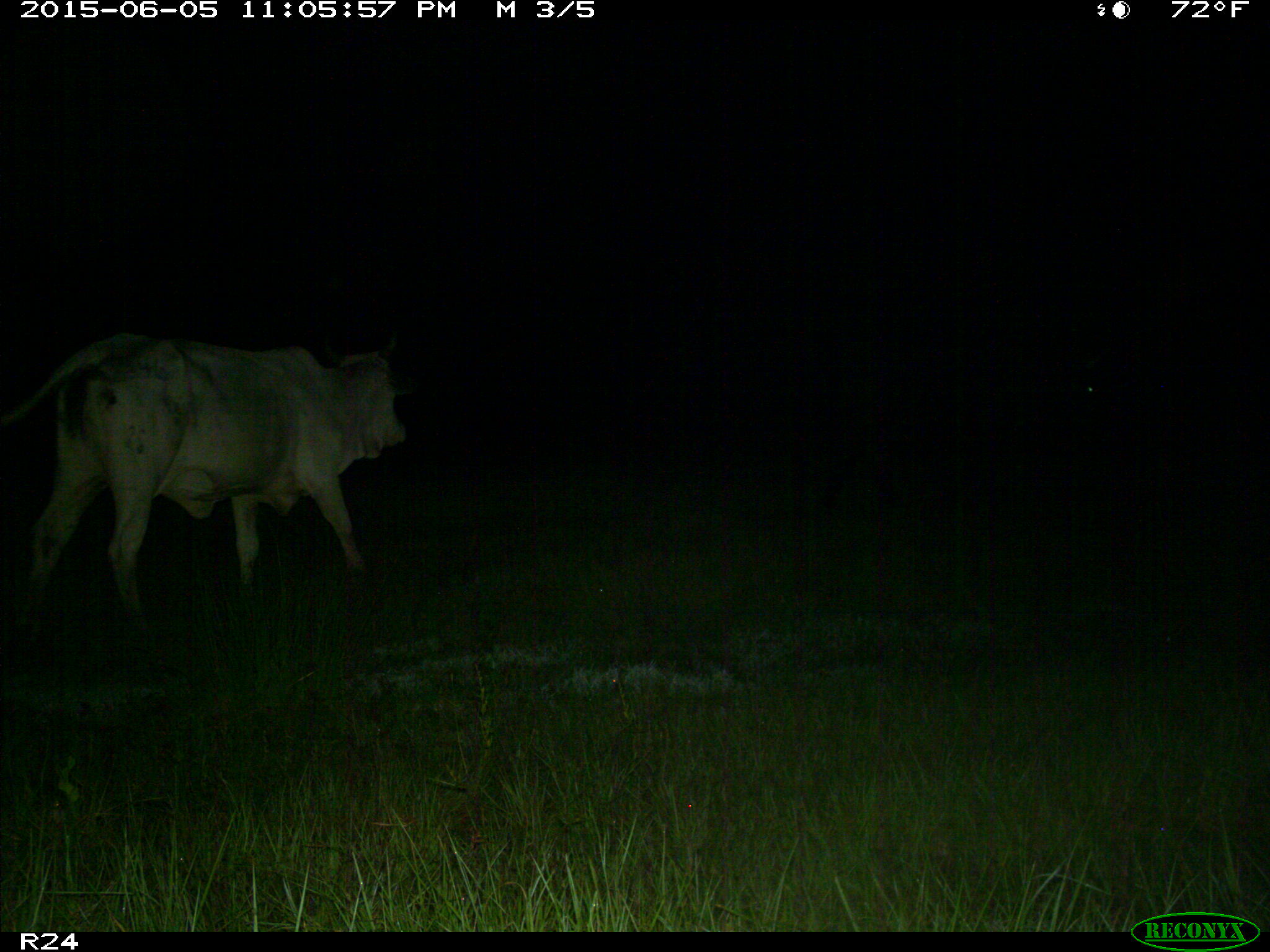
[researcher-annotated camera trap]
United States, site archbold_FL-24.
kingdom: Animalia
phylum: Chordata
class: Mammalia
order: Artiodactyla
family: Bovidae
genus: Bos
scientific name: Bos taurus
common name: domestic cow